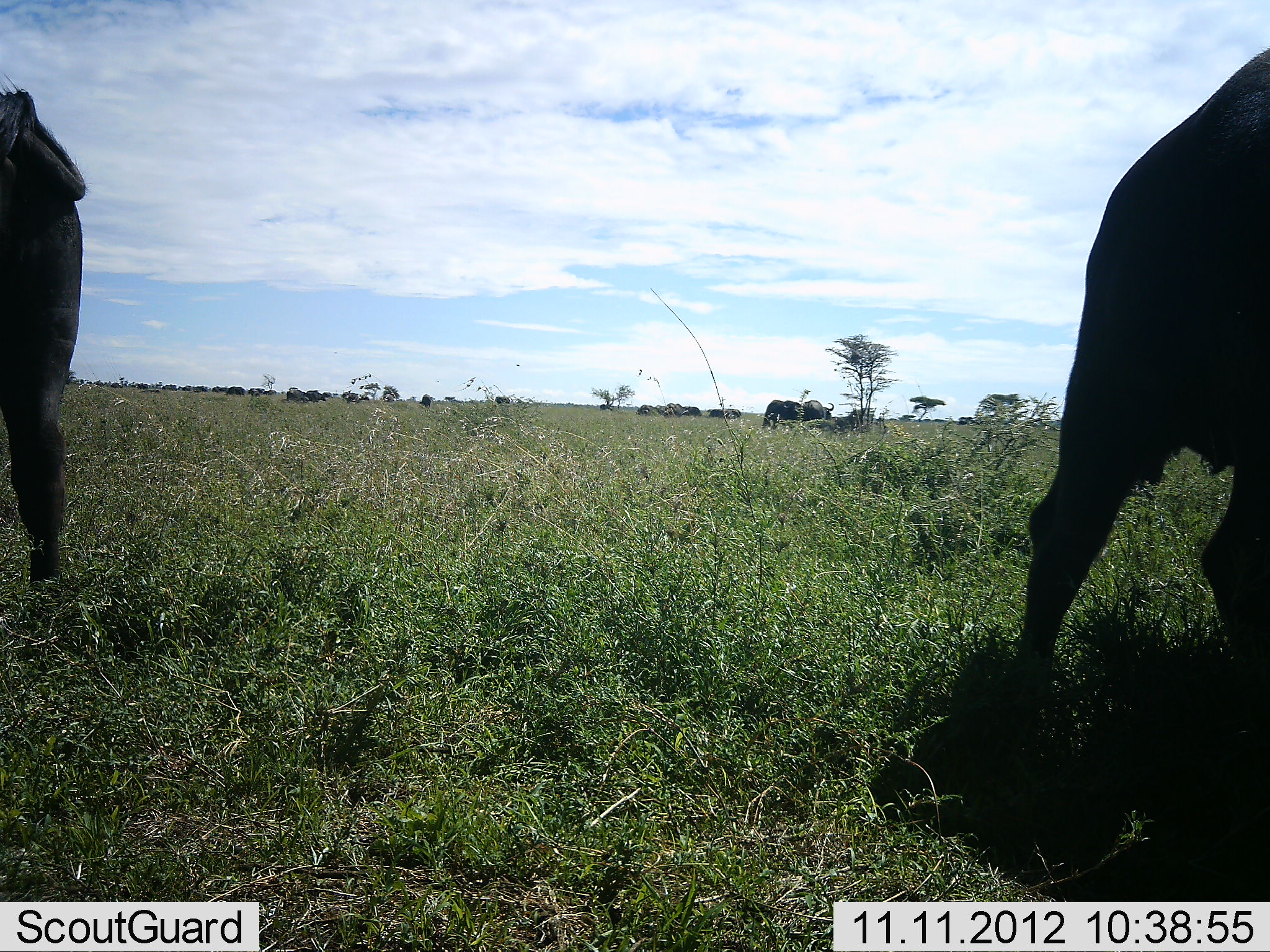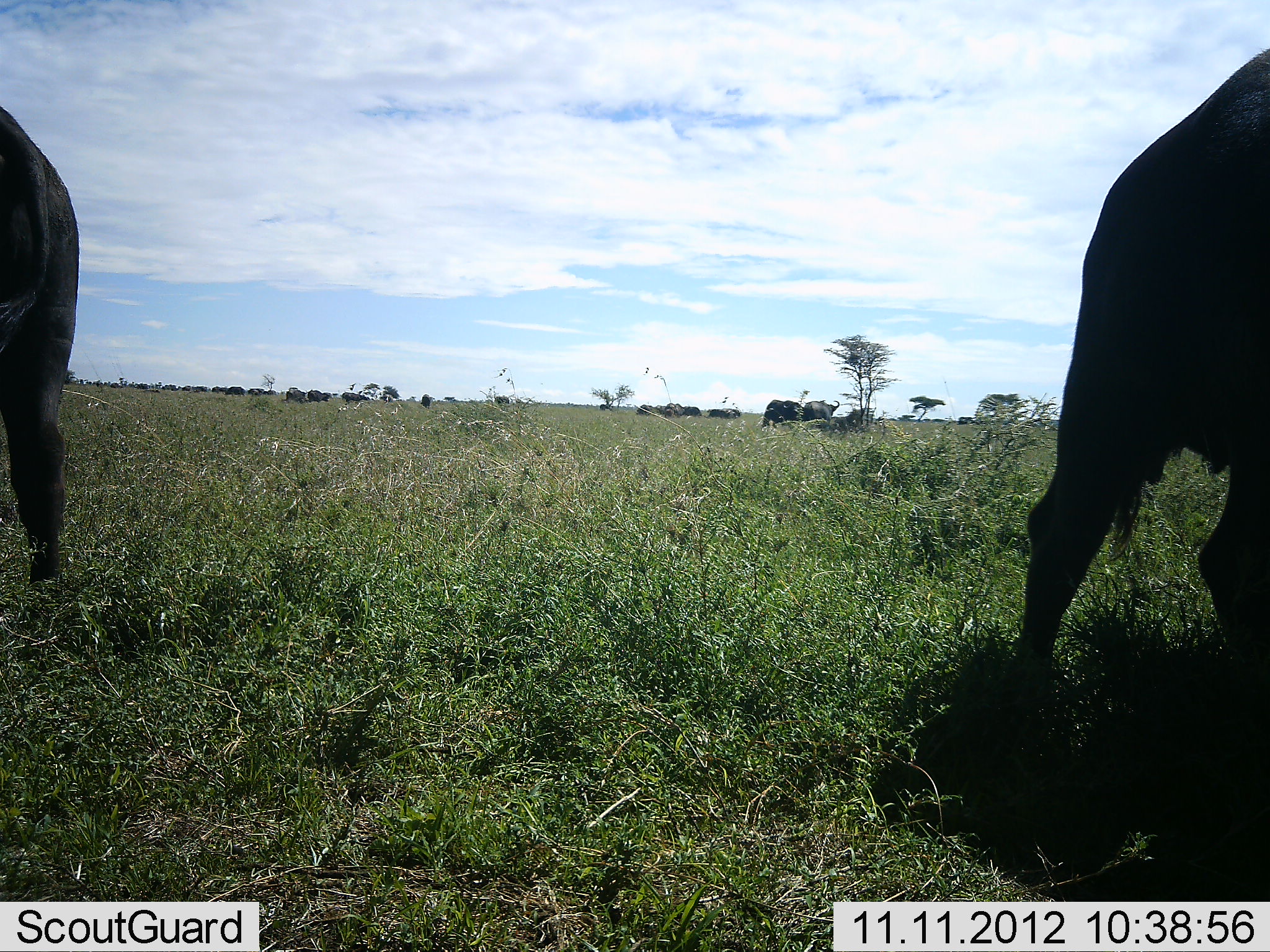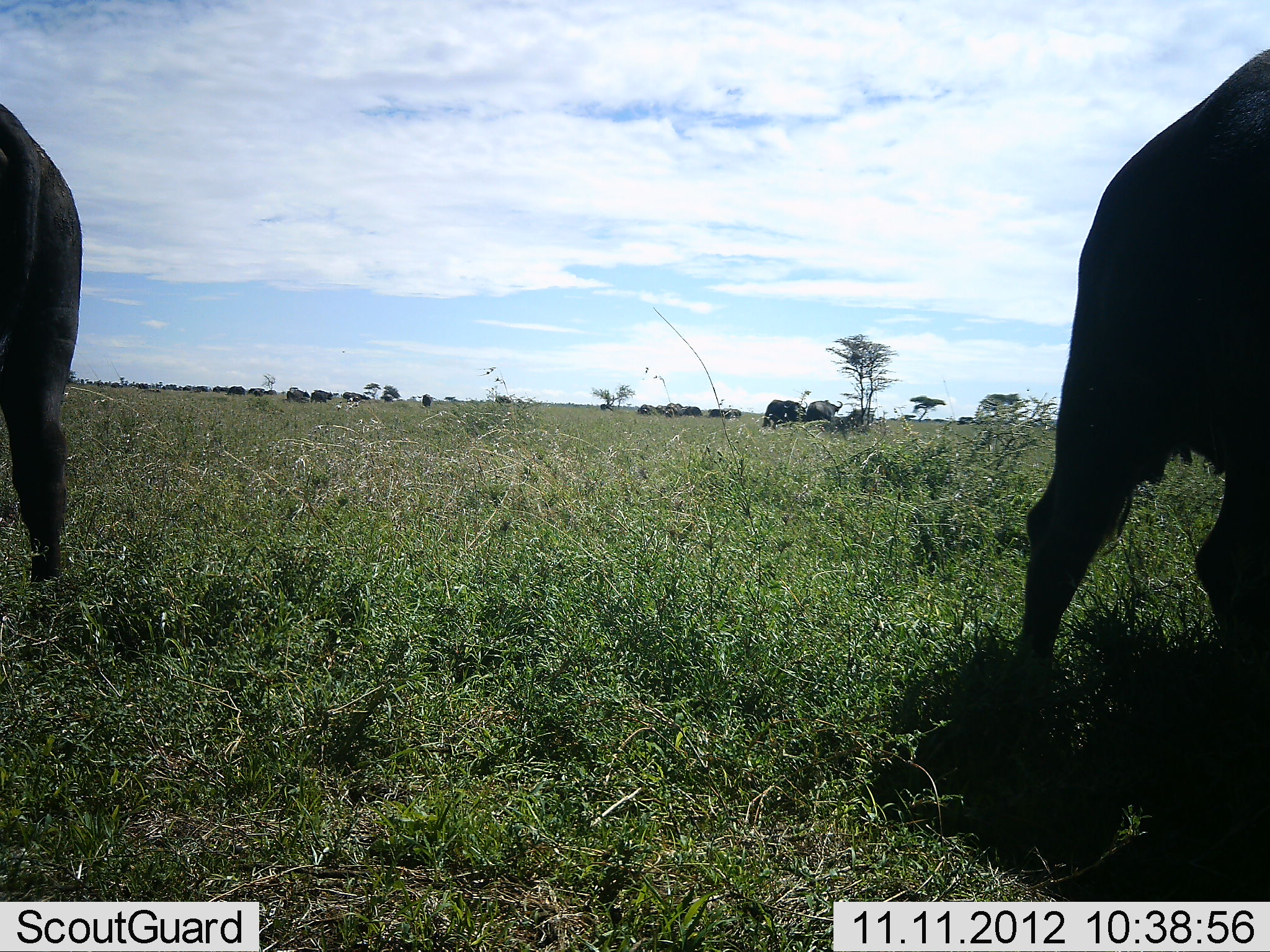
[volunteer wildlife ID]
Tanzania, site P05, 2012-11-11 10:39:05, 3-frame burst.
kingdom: Animalia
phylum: Chordata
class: Mammalia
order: Artiodactyla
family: Bovidae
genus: Syncerus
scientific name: Syncerus caffer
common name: cape buffalo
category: buffalo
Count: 11-50.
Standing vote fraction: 70%.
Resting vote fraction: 0%.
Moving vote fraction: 30%.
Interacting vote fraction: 0%.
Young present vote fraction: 0%.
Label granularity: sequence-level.